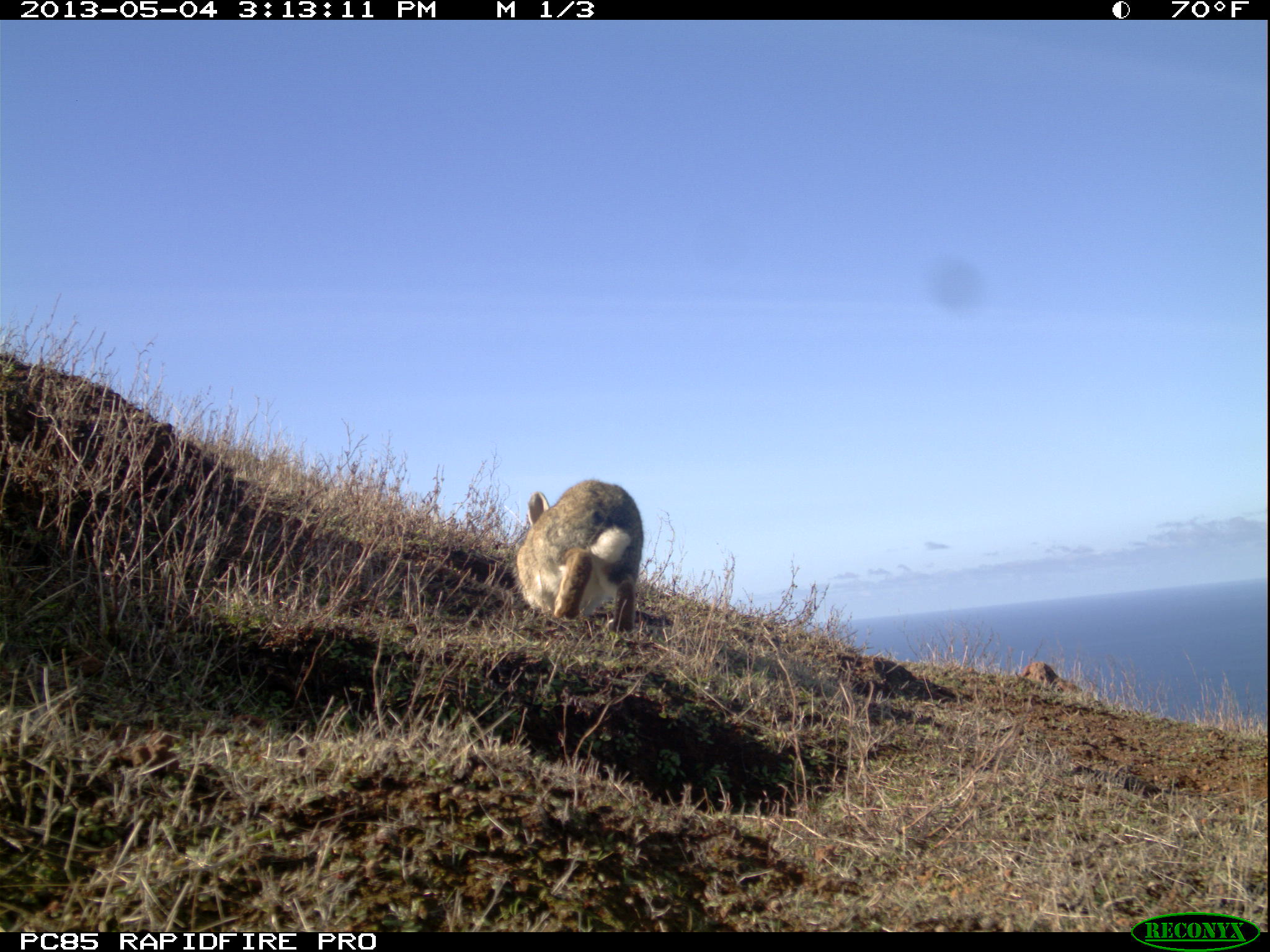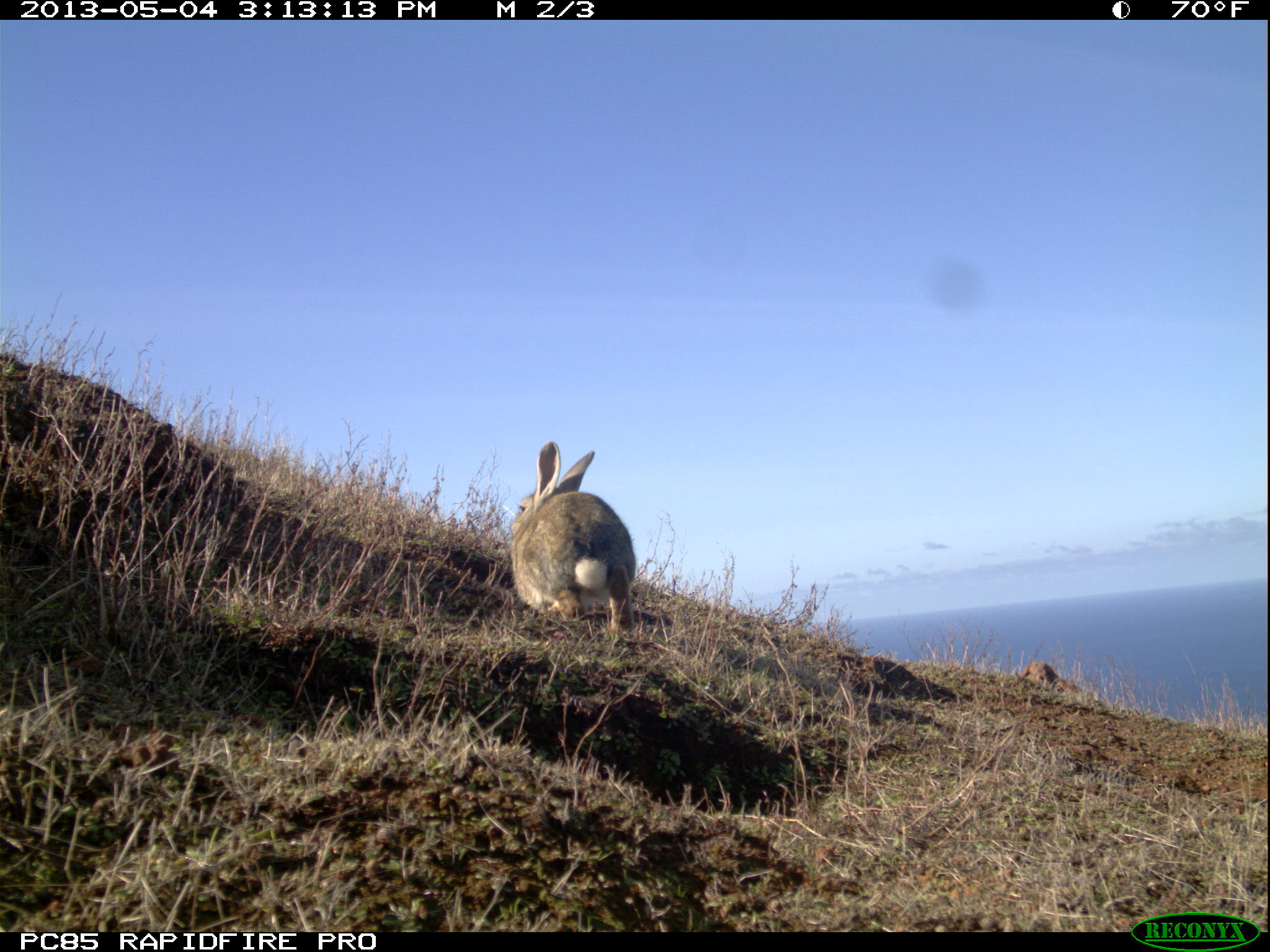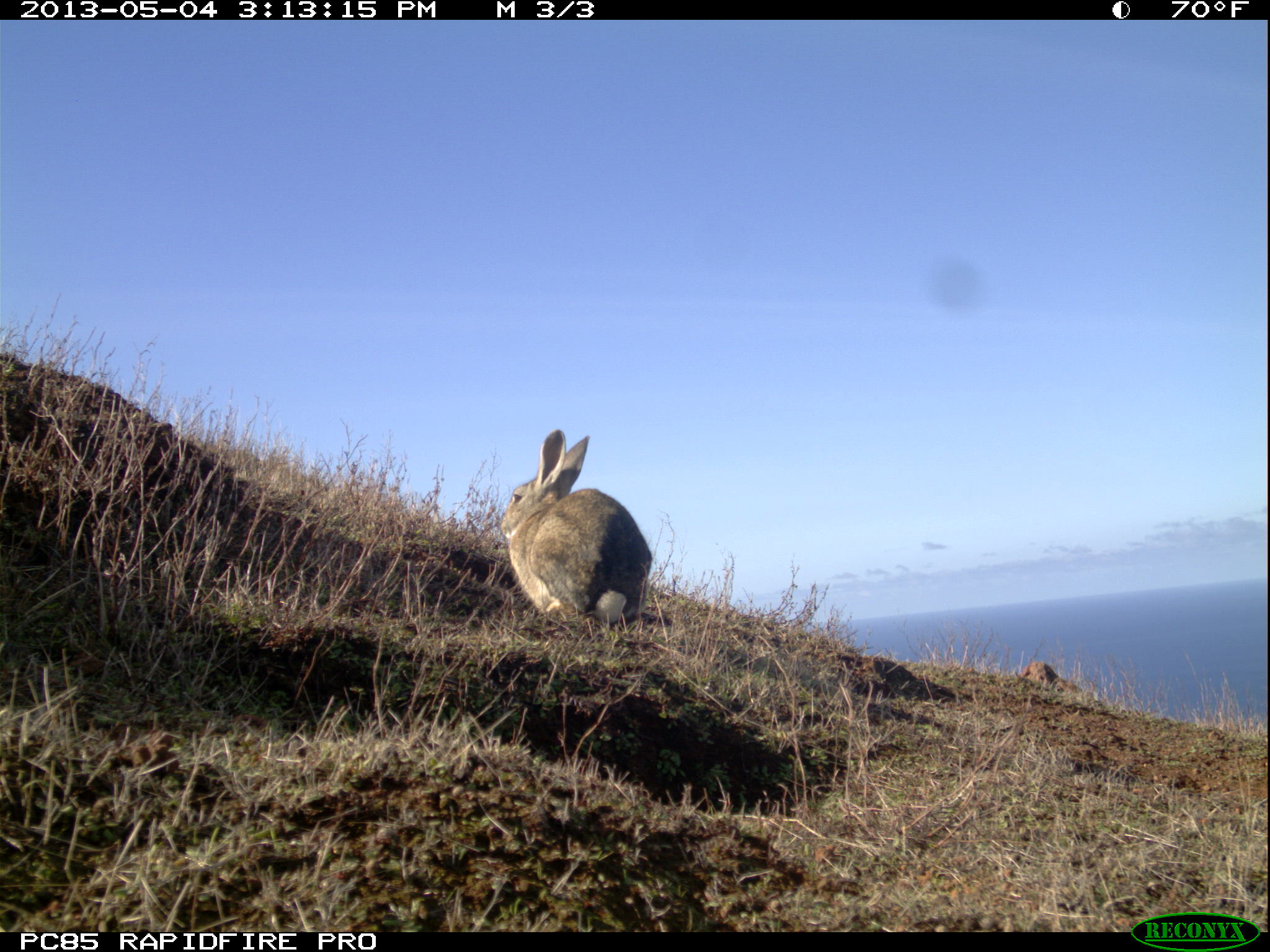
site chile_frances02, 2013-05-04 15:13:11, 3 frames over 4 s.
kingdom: Animalia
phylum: Chordata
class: Mammalia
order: Lagomorpha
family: Leporidae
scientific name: Leporidae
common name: rabbits and hares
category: rabbit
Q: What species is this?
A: Rabbit (rabbits and hares) (Leporidae).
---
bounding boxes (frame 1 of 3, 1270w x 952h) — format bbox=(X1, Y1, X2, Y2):
rabbit: bbox=(509, 480, 641, 640)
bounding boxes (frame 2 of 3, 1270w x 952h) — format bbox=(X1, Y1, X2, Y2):
rabbit: bbox=(501, 441, 636, 632)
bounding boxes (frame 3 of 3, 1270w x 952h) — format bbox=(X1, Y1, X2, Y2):
rabbit: bbox=(492, 429, 653, 635)